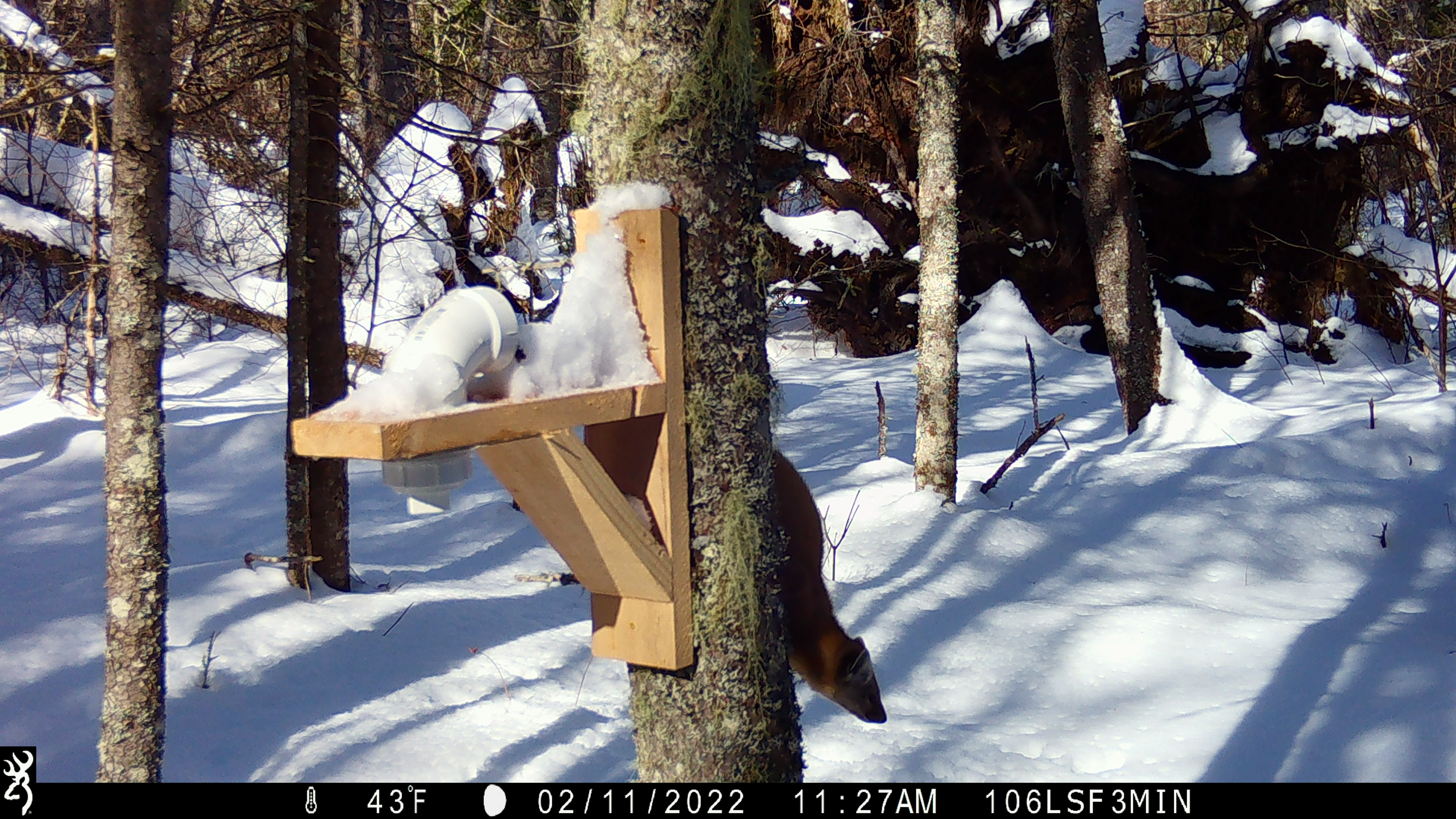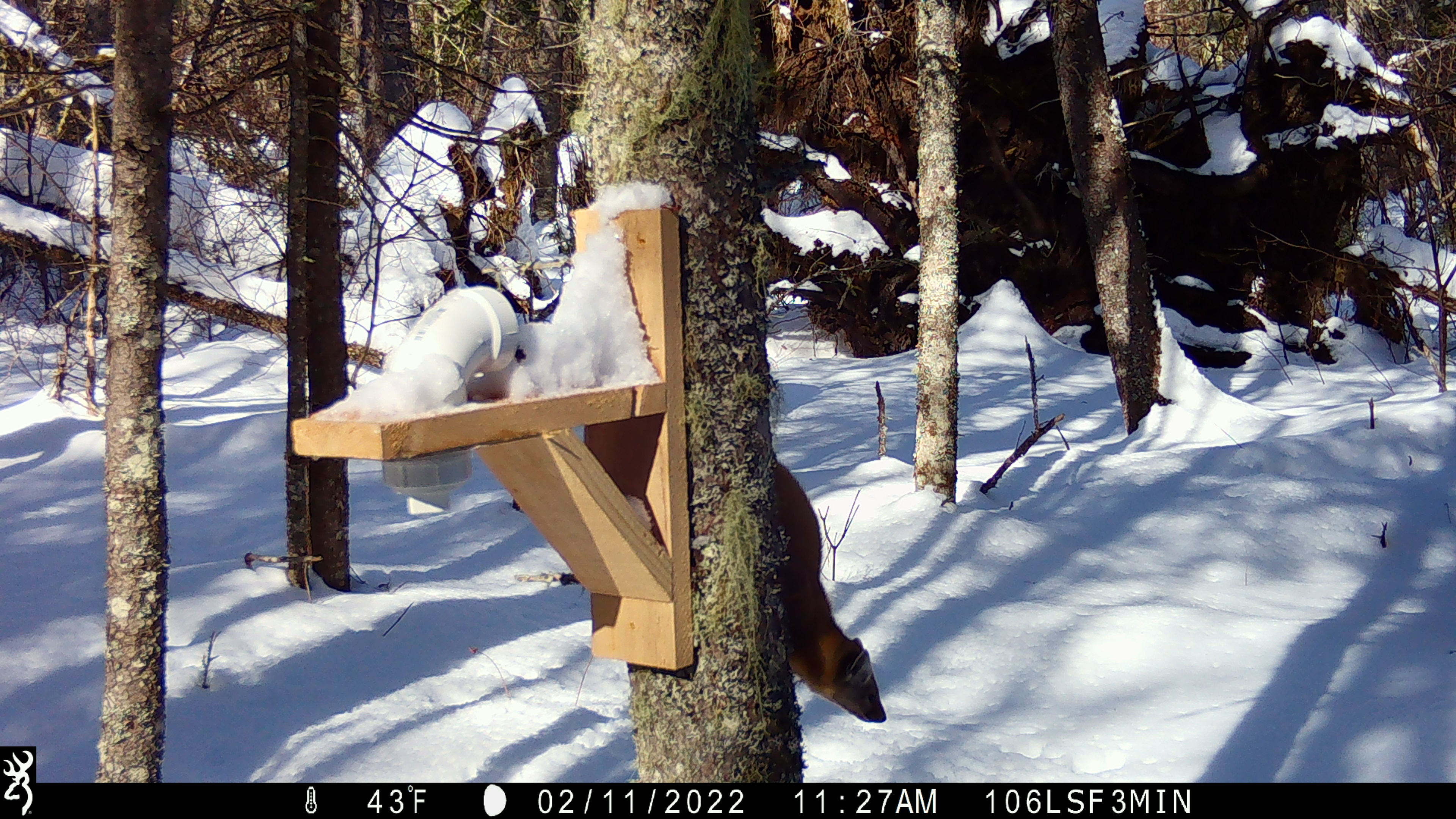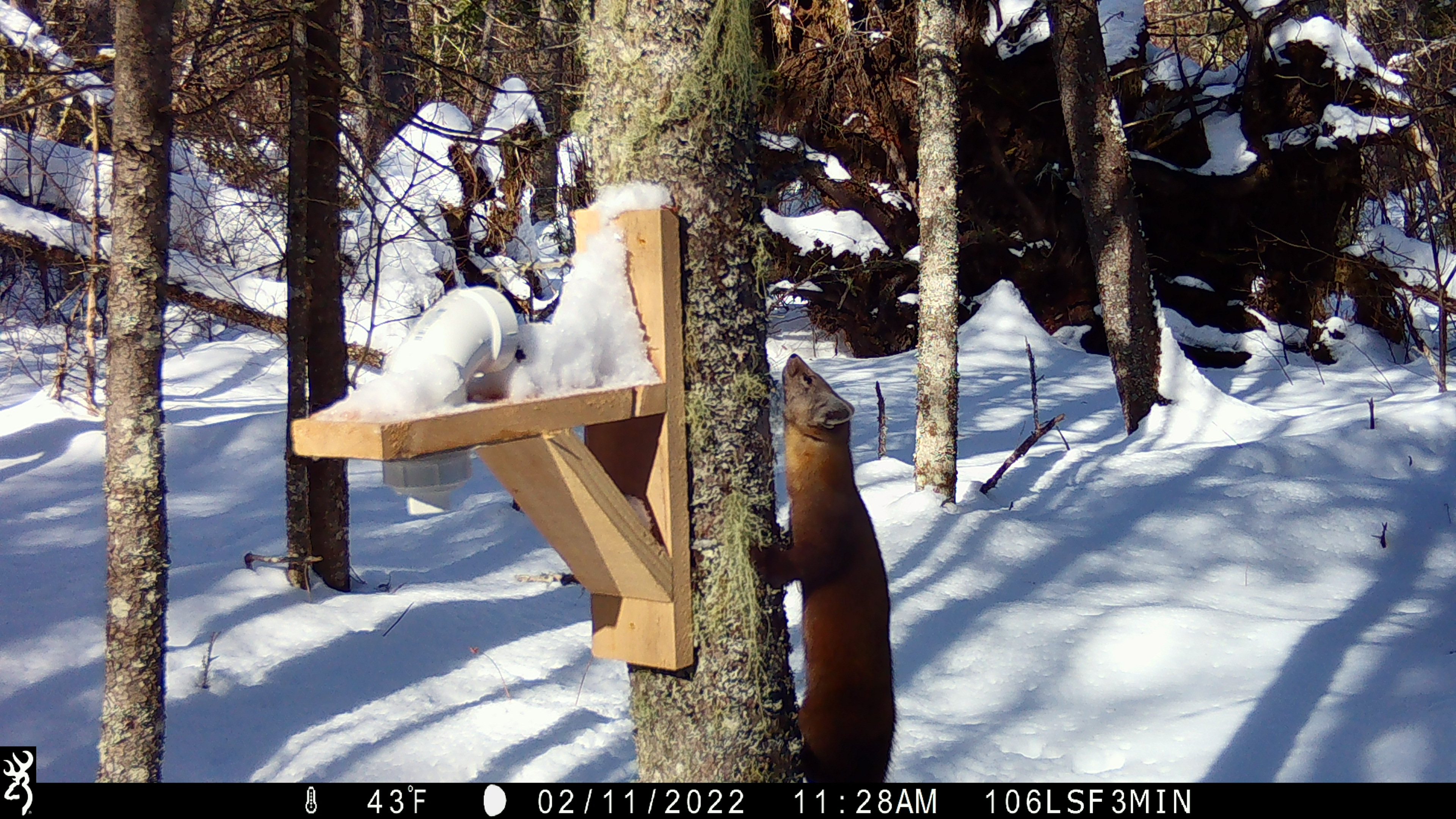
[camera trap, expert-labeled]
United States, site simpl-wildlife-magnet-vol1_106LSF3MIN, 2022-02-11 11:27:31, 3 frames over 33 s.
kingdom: Animalia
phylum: Chordata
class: Mammalia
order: Carnivora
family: Mustelidae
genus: Martes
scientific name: Martes americana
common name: american marten